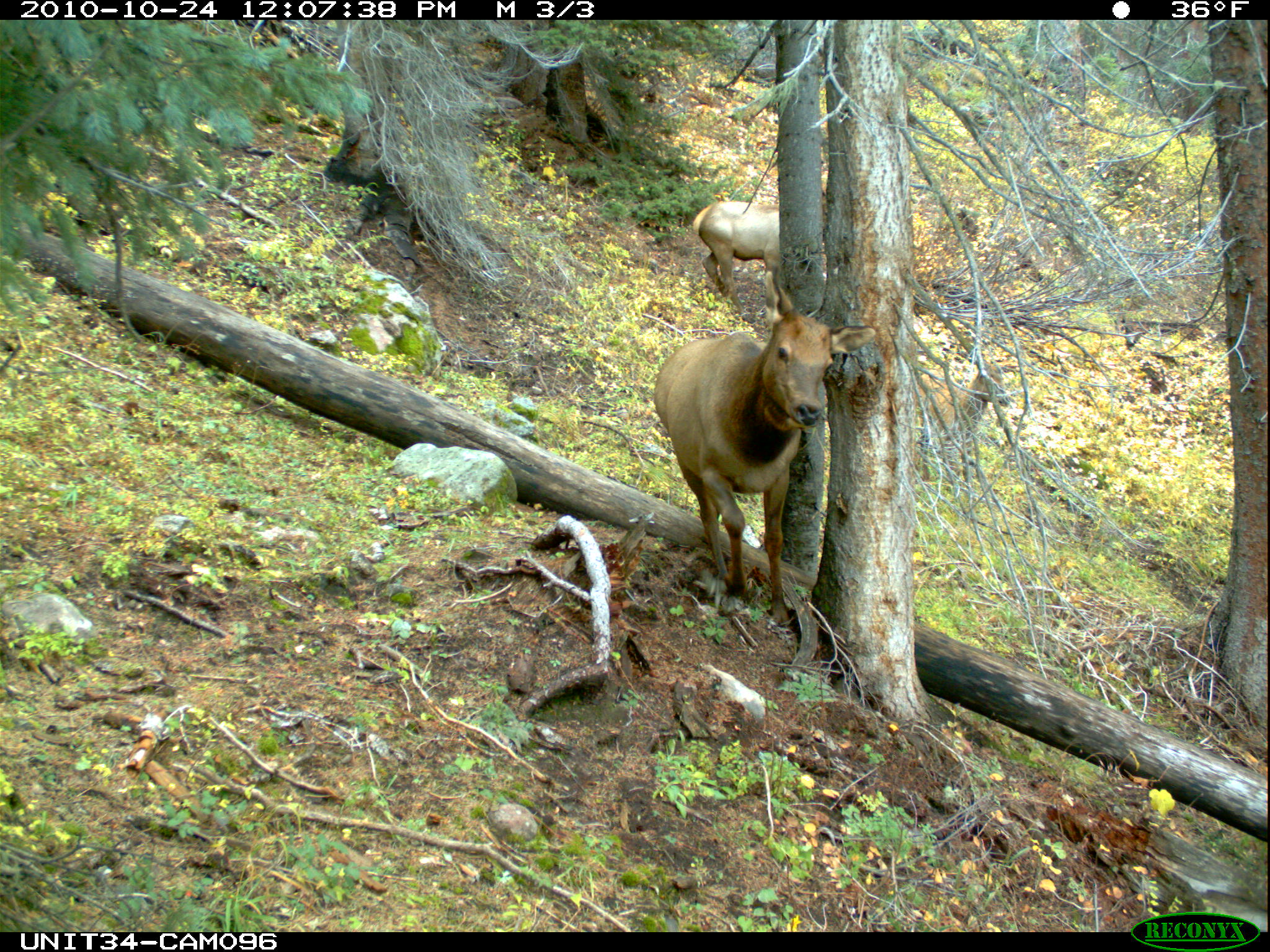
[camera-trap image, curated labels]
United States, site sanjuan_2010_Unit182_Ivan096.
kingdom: Animalia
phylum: Chordata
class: Mammalia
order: Artiodactyla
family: Cervidae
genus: Cervus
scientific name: Cervus elaphus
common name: red deer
Cervus elaphus (red deer).